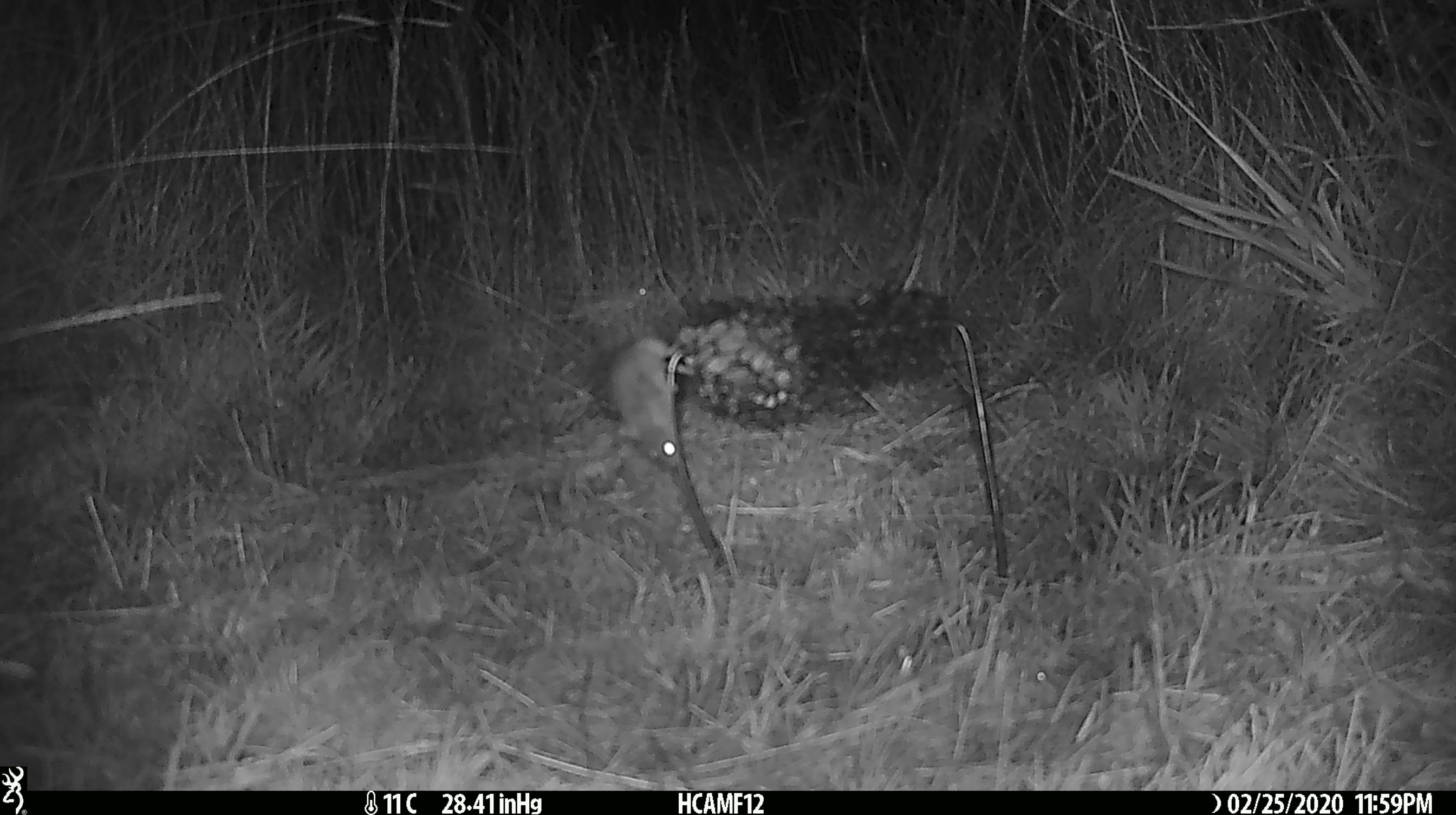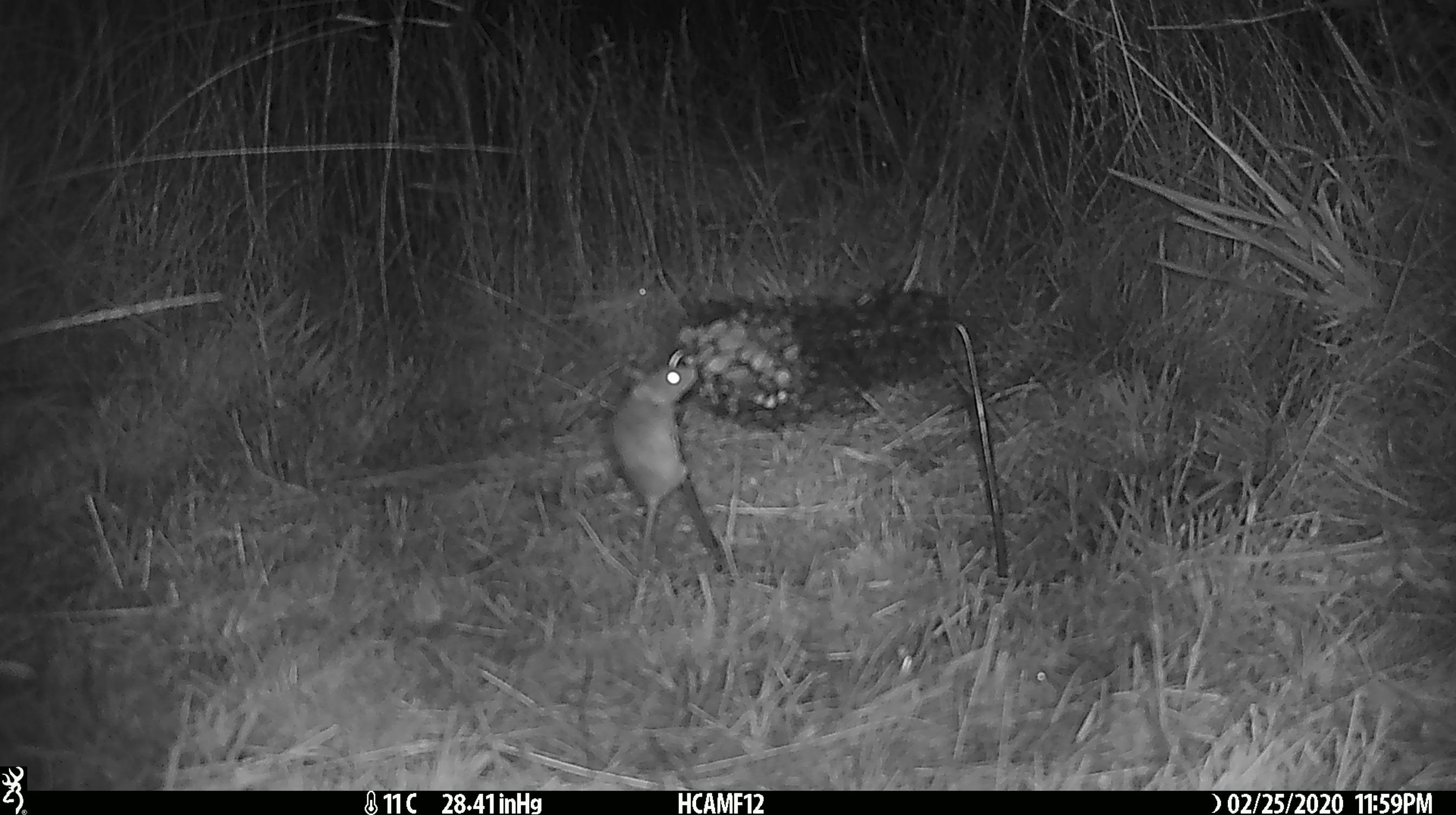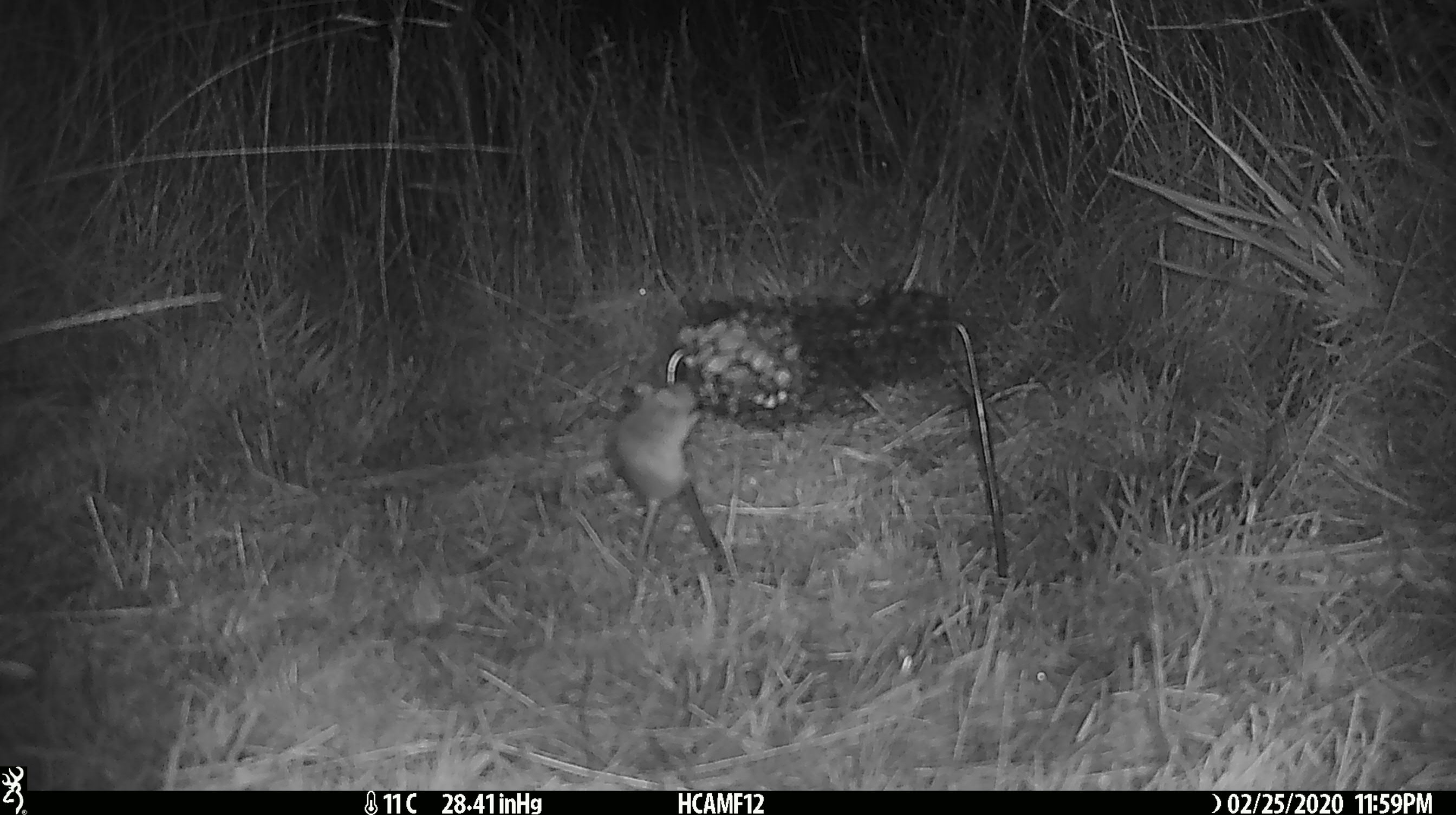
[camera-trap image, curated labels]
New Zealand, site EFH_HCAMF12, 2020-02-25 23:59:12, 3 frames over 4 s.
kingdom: Animalia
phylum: Chordata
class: Mammalia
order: Rodentia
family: Muridae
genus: Mus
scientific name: Mus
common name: mouse